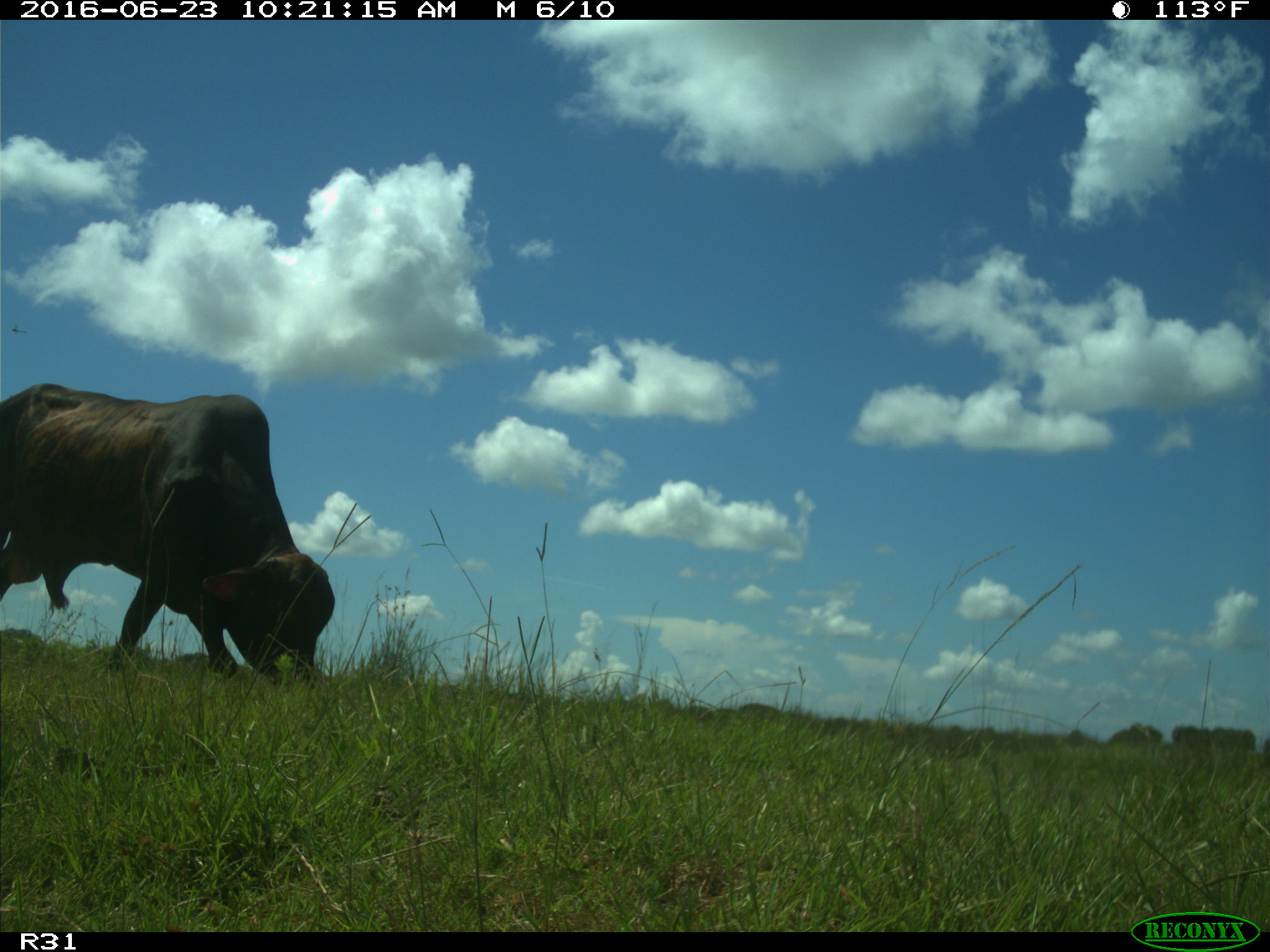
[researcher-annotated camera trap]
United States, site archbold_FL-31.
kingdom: Animalia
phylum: Chordata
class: Mammalia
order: Artiodactyla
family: Bovidae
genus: Bos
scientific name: Bos taurus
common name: domestic cow